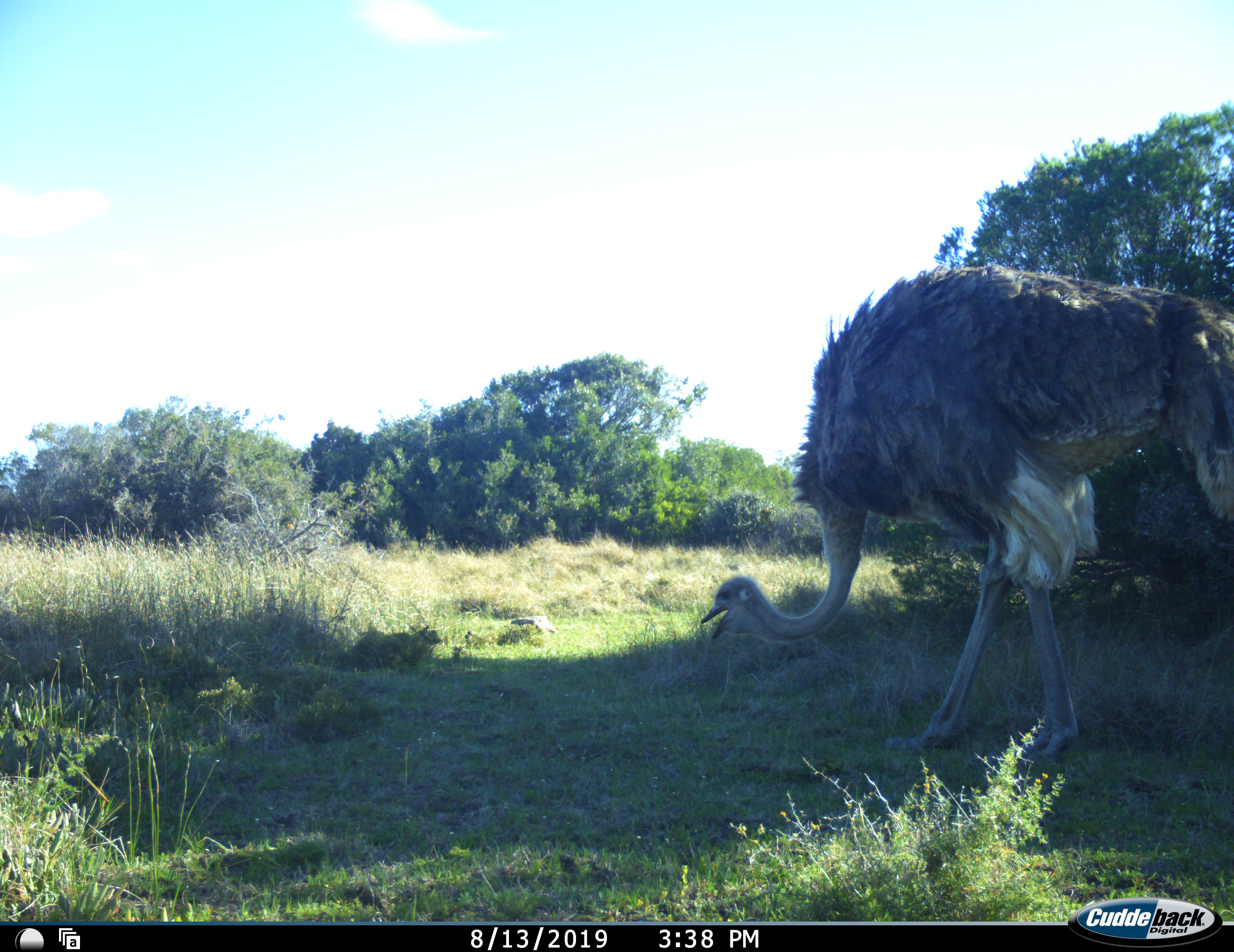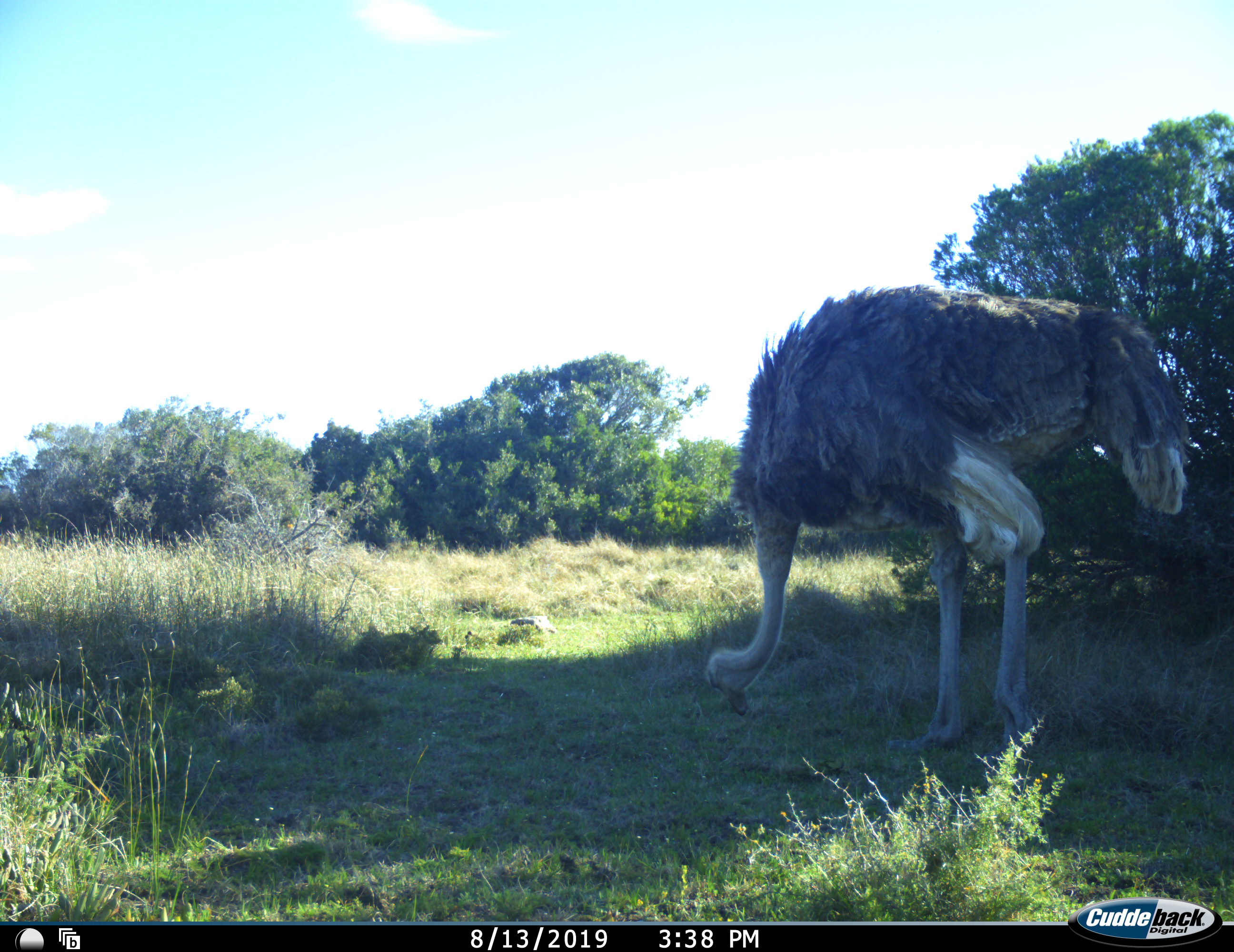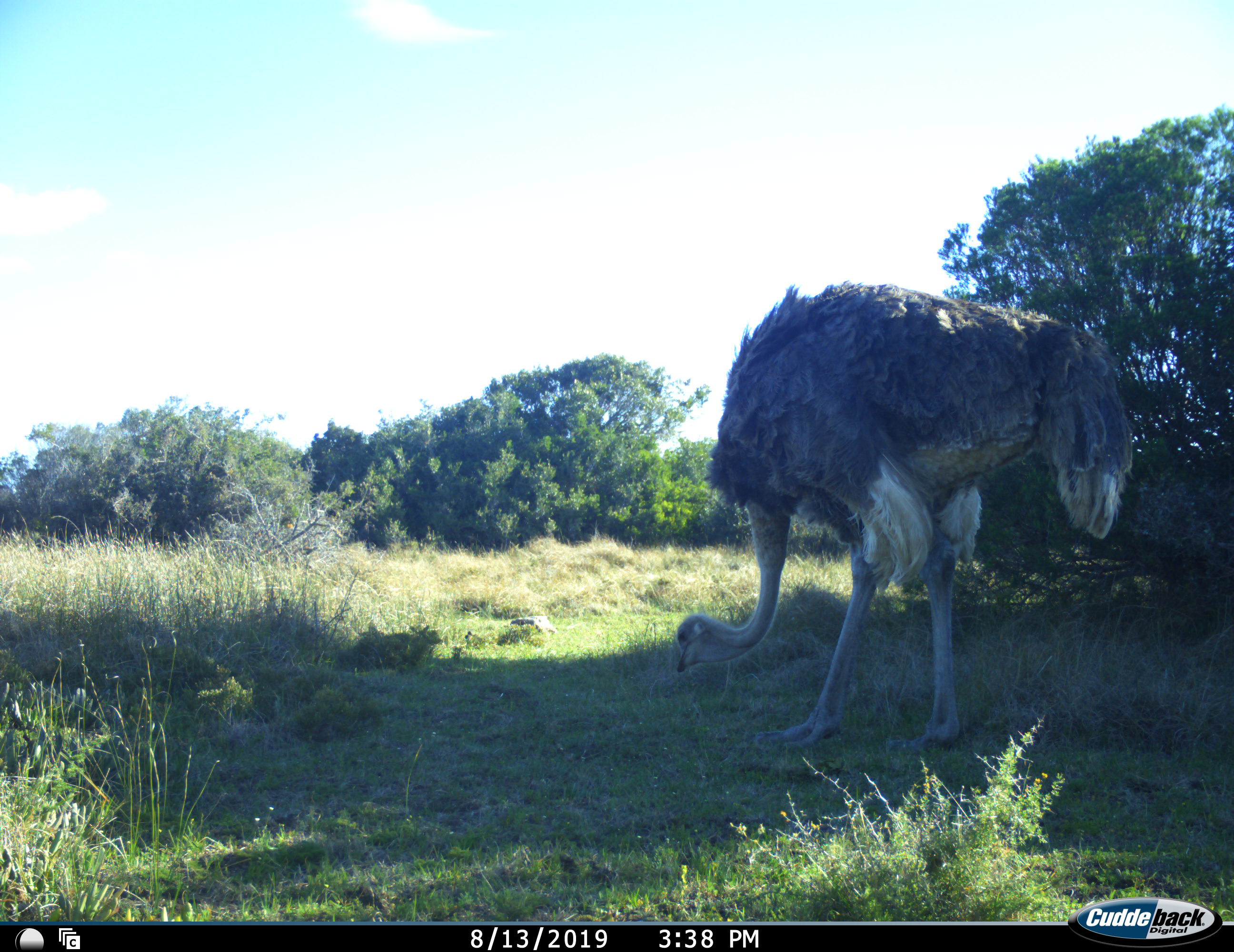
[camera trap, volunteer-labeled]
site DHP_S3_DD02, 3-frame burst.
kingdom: Animalia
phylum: Chordata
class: Aves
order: Struthioniformes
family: Struthionidae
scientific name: Struthionidae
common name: ostrich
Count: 1.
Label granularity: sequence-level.